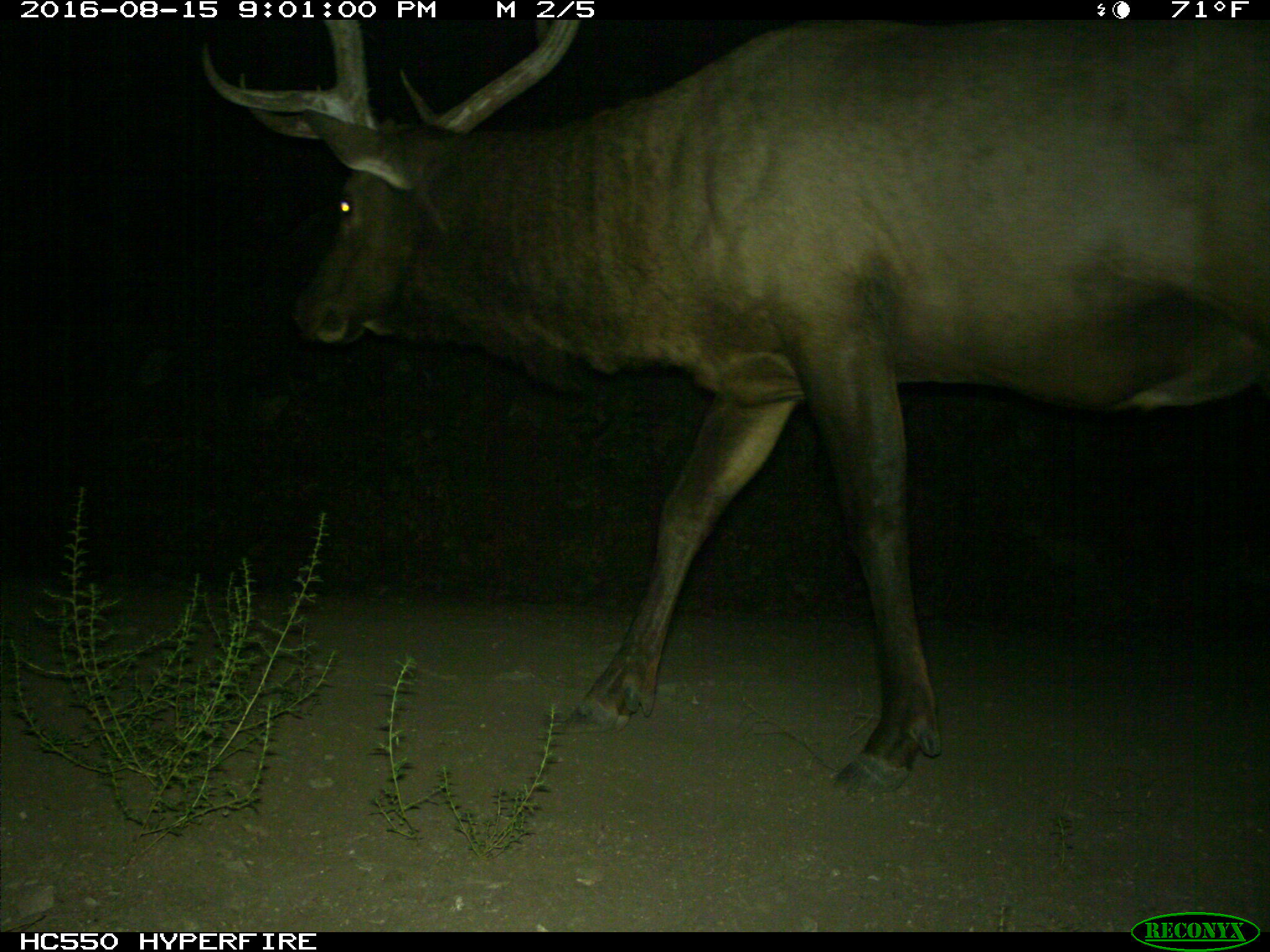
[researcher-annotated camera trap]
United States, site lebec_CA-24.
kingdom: Animalia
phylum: Chordata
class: Mammalia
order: Artiodactyla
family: Cervidae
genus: Cervus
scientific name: Cervus canadensis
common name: elk